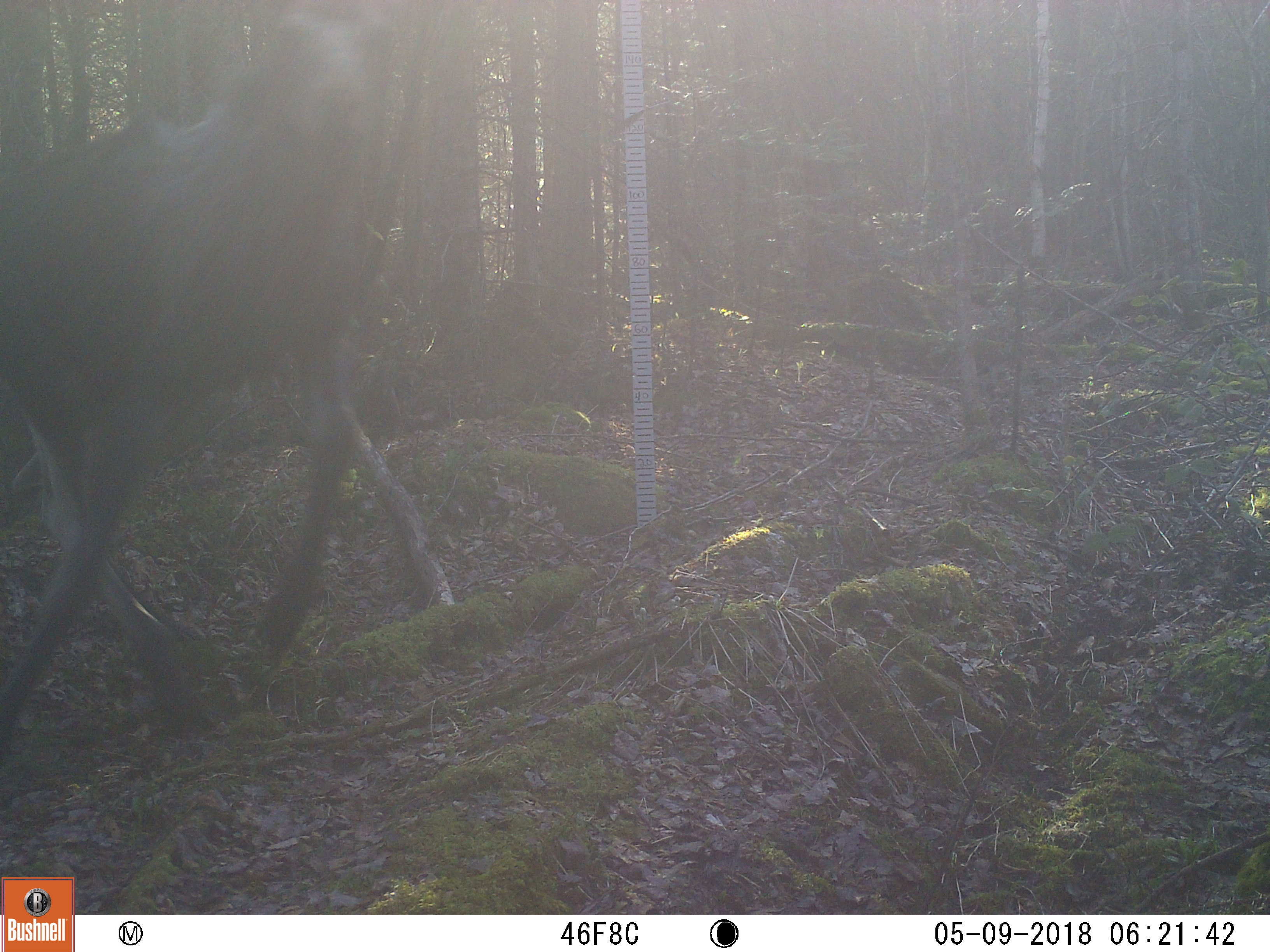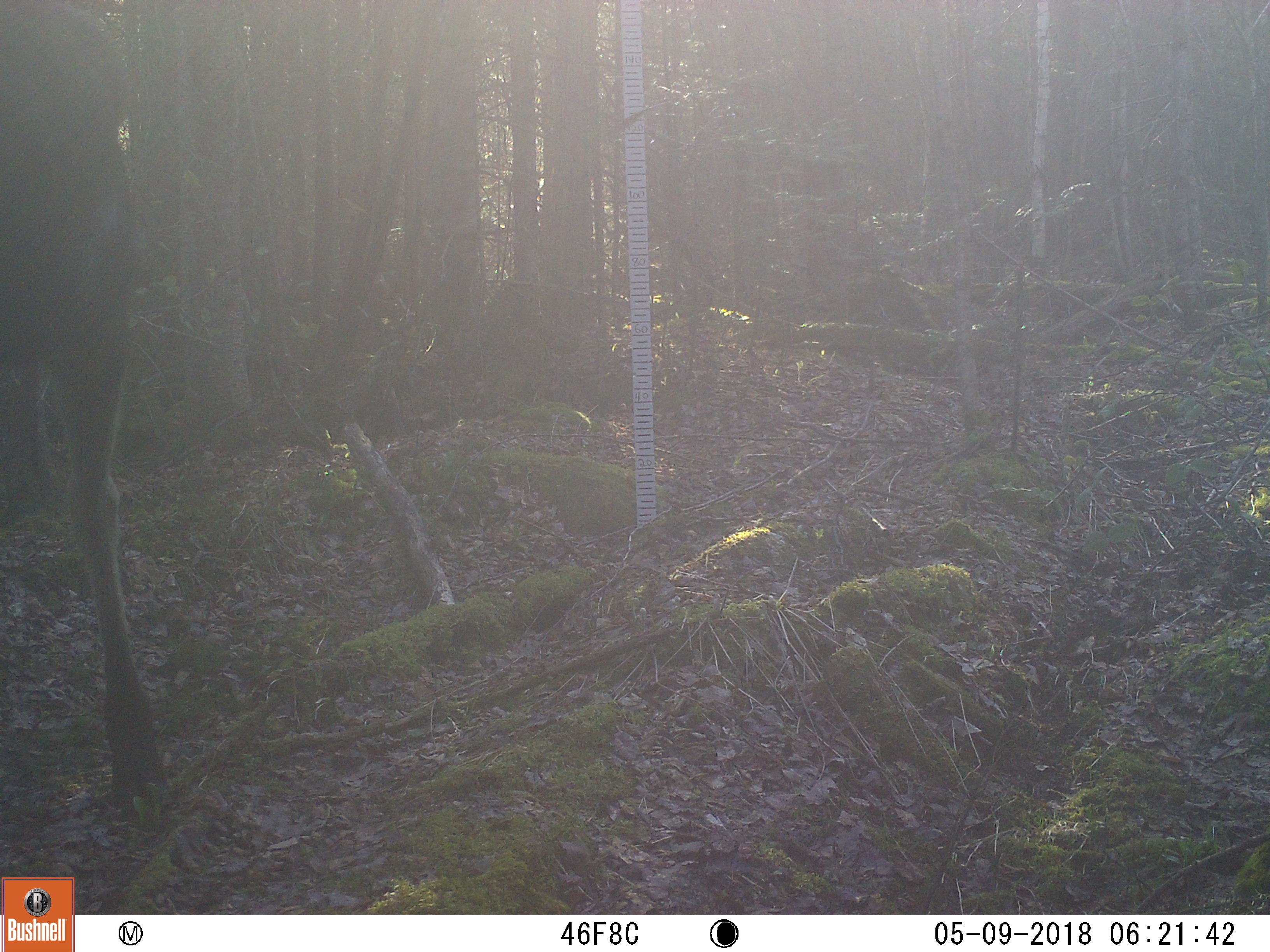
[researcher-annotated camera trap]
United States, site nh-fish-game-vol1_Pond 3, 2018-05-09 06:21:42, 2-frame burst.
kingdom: Animalia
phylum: Chordata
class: Mammalia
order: Artiodactyla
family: Cervidae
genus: Alces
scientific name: Alces alces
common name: moose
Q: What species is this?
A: Moose (Alces alces).